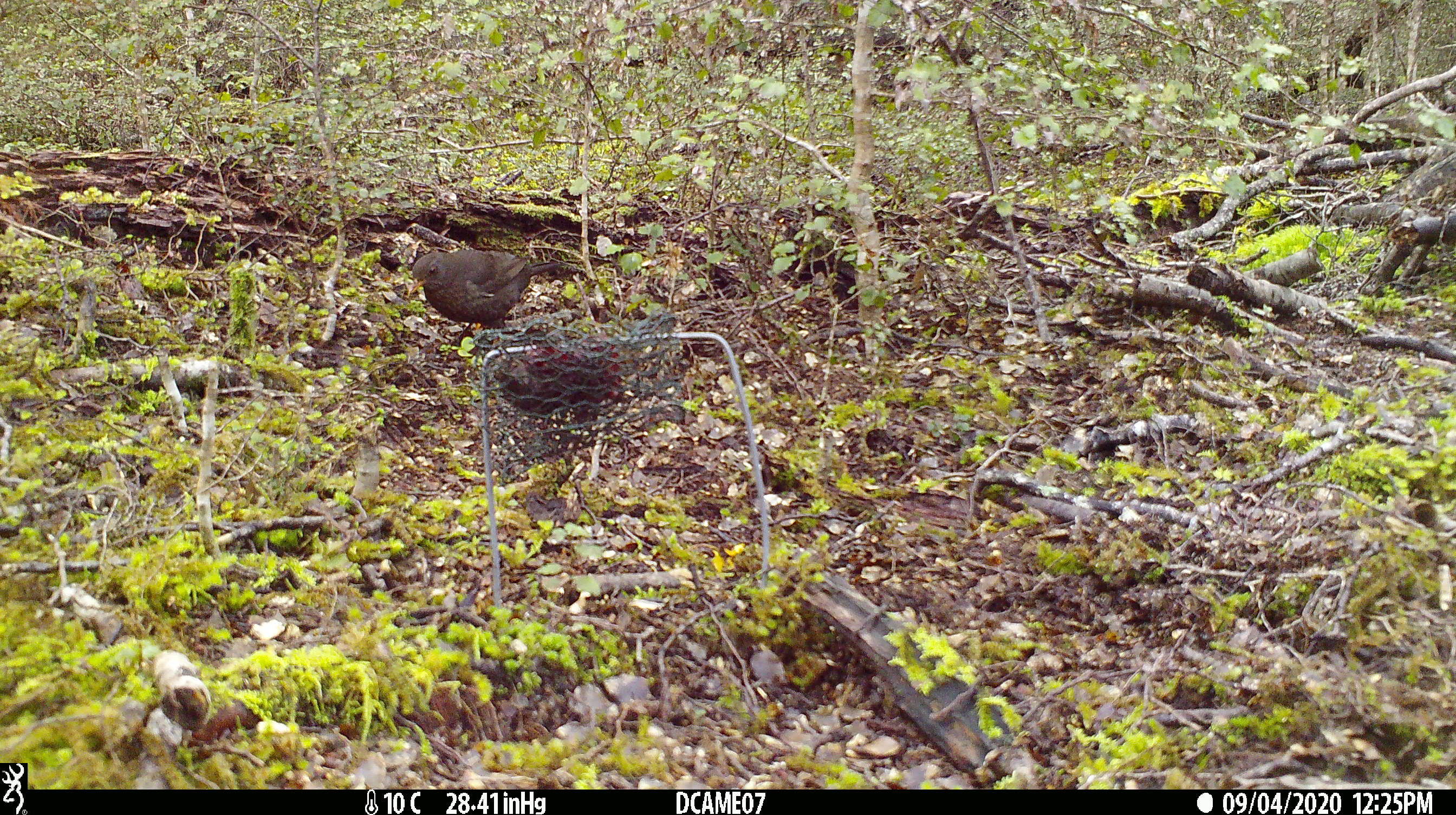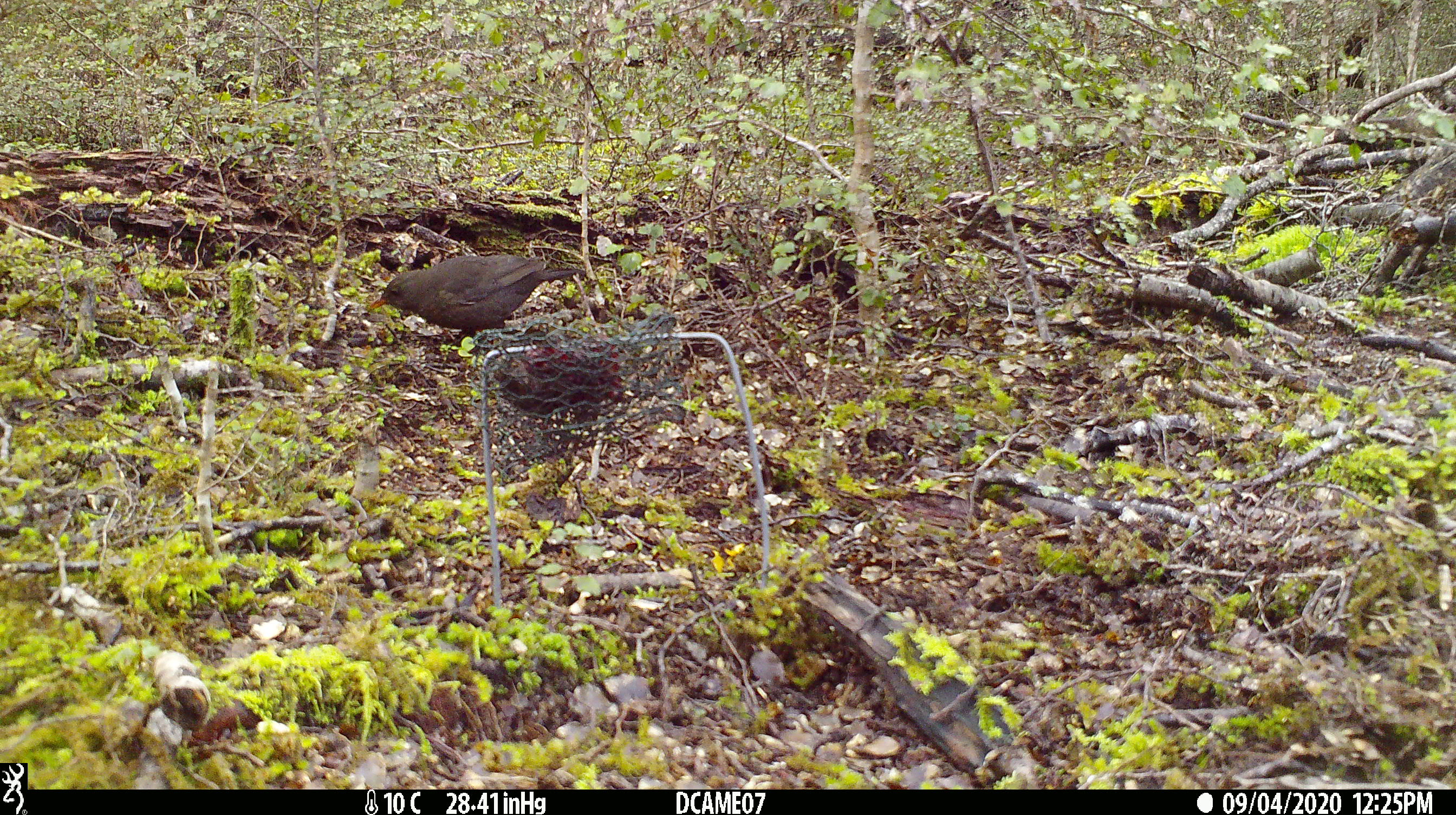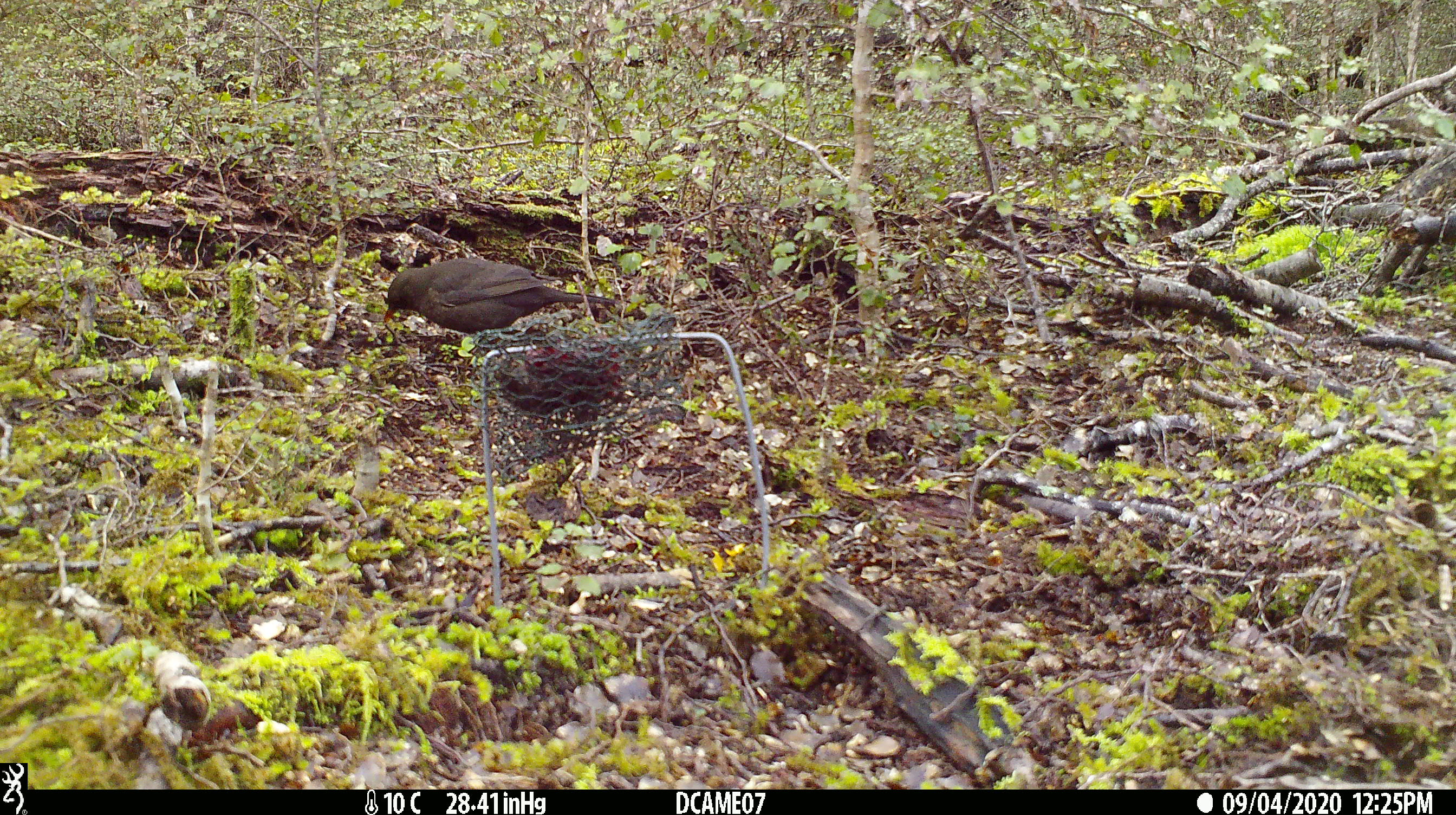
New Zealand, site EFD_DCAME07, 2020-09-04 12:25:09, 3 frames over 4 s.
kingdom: Animalia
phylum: Chordata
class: Aves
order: Passeriformes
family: Turdidae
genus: Turdus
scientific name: Turdus merula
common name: eurasian blackbird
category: blackbird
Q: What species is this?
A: Blackbird (eurasian blackbird) (Turdus merula).